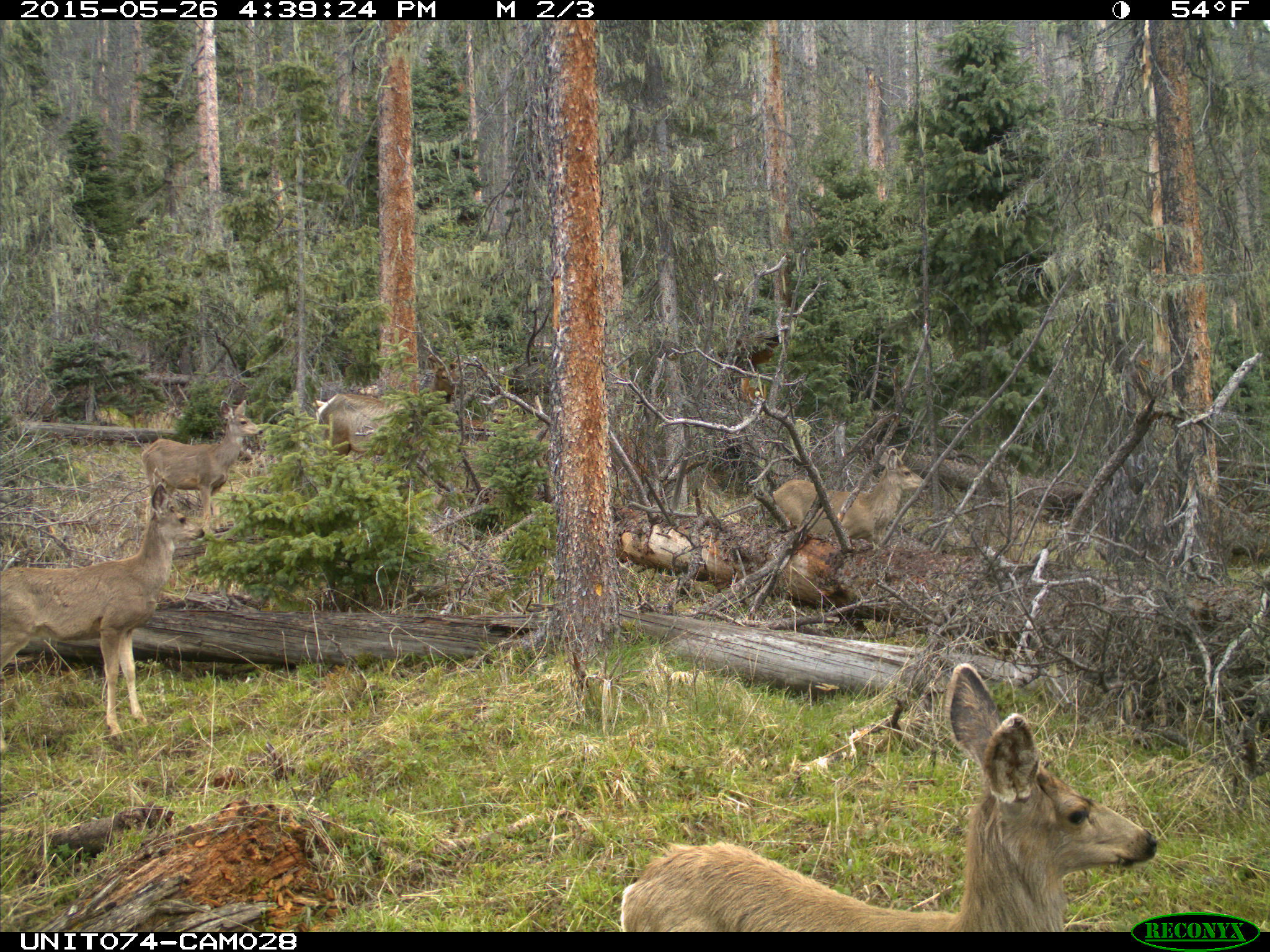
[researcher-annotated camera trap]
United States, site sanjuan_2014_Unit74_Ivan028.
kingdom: Animalia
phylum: Chordata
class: Mammalia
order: Artiodactyla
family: Cervidae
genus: Odocoileus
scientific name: Odocoileus hemionus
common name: mule deer